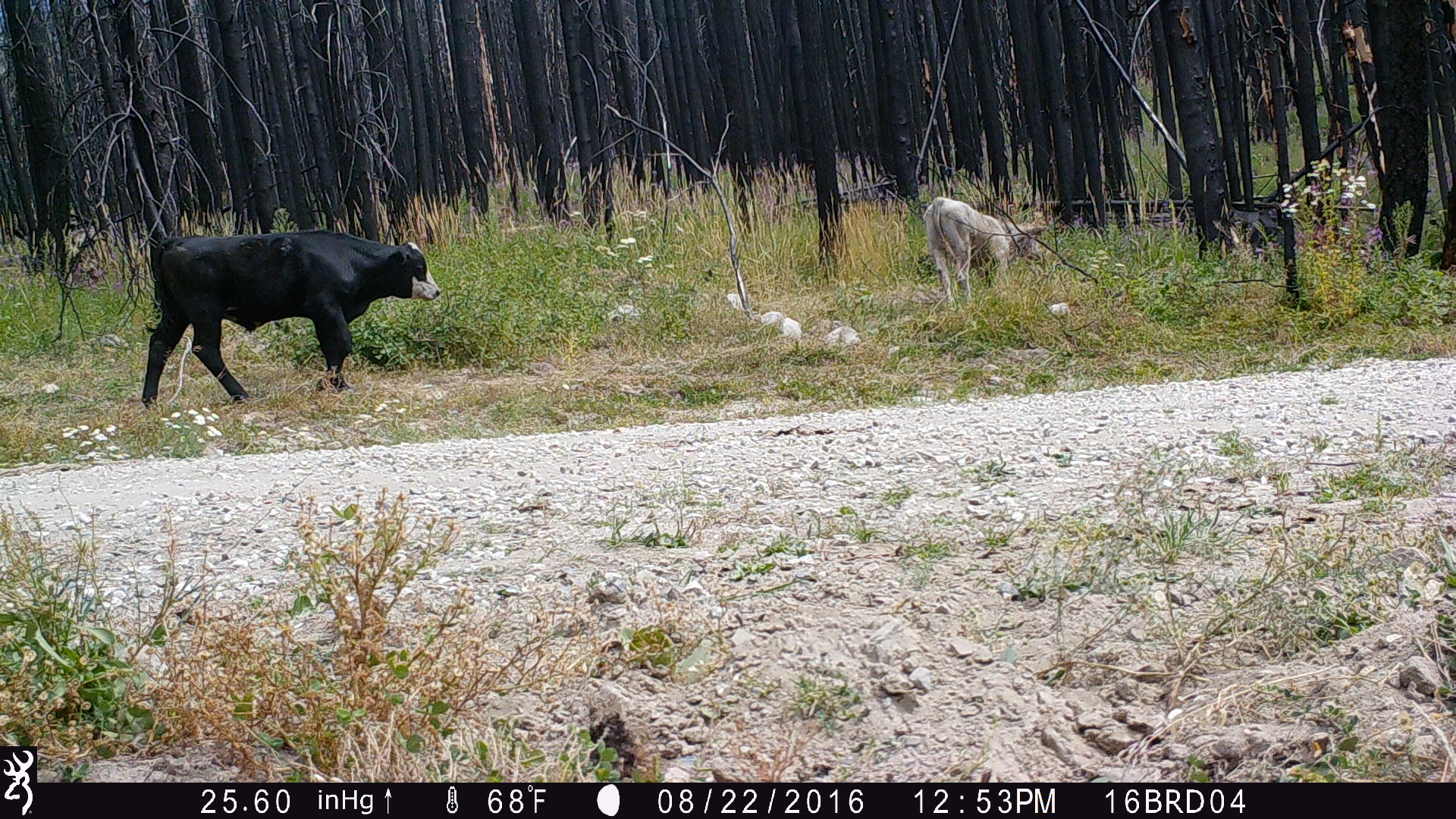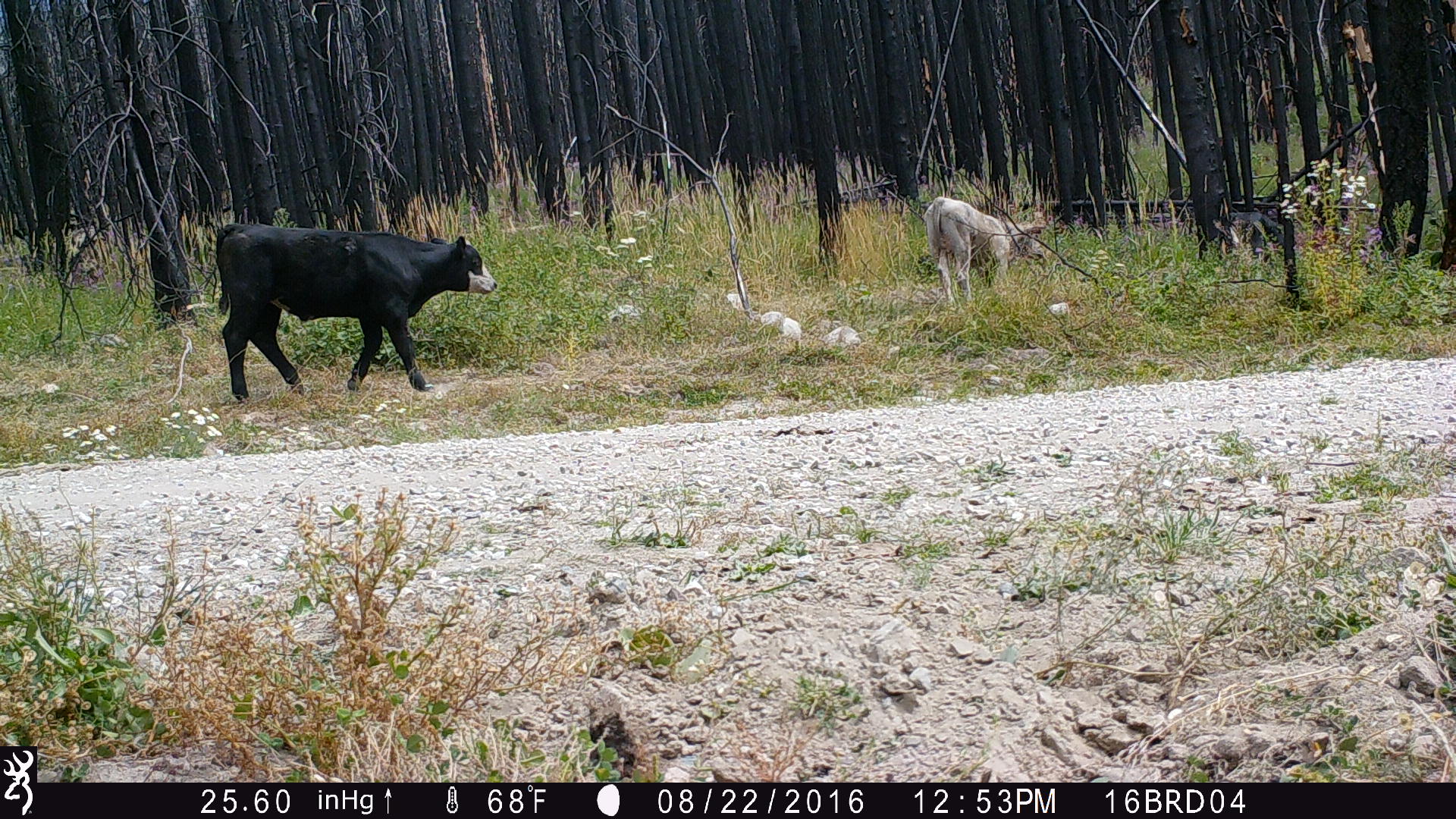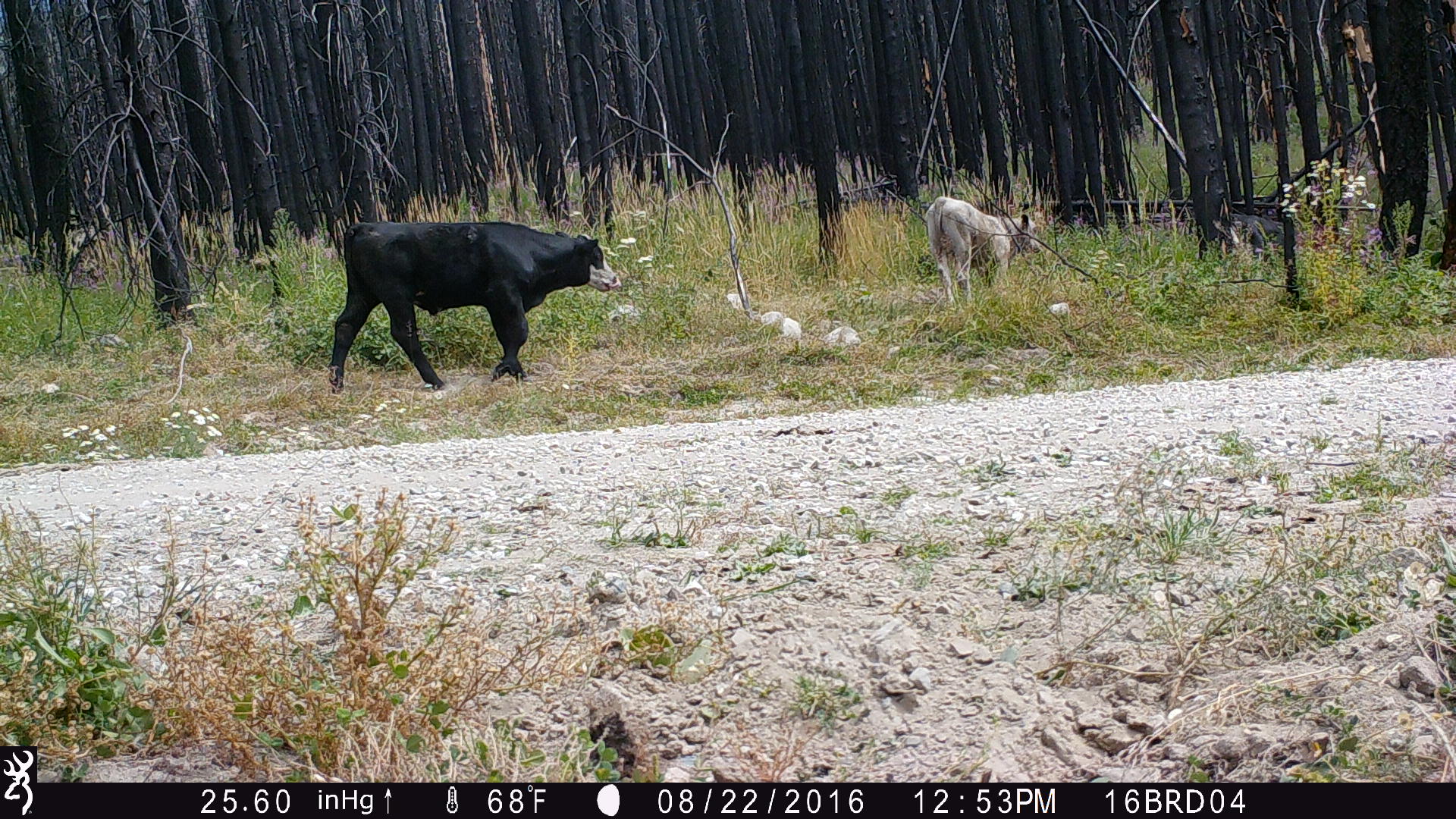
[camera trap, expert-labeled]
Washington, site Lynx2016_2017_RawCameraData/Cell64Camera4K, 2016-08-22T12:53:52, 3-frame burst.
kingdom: Animalia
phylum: Chordata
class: Mammalia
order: Artiodactyla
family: Bovidae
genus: Bos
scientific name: Bos taurus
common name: domestic cattle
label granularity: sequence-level